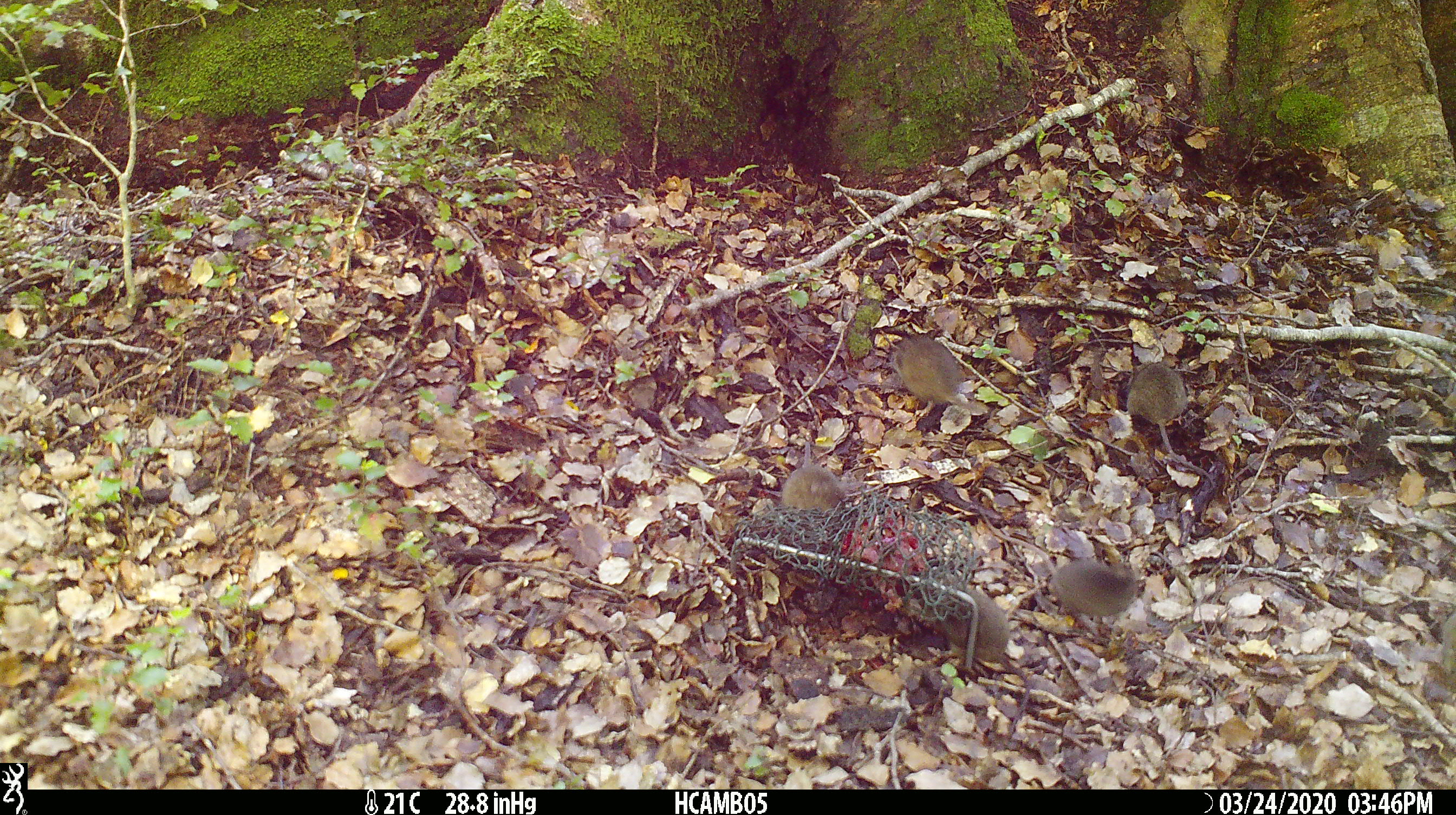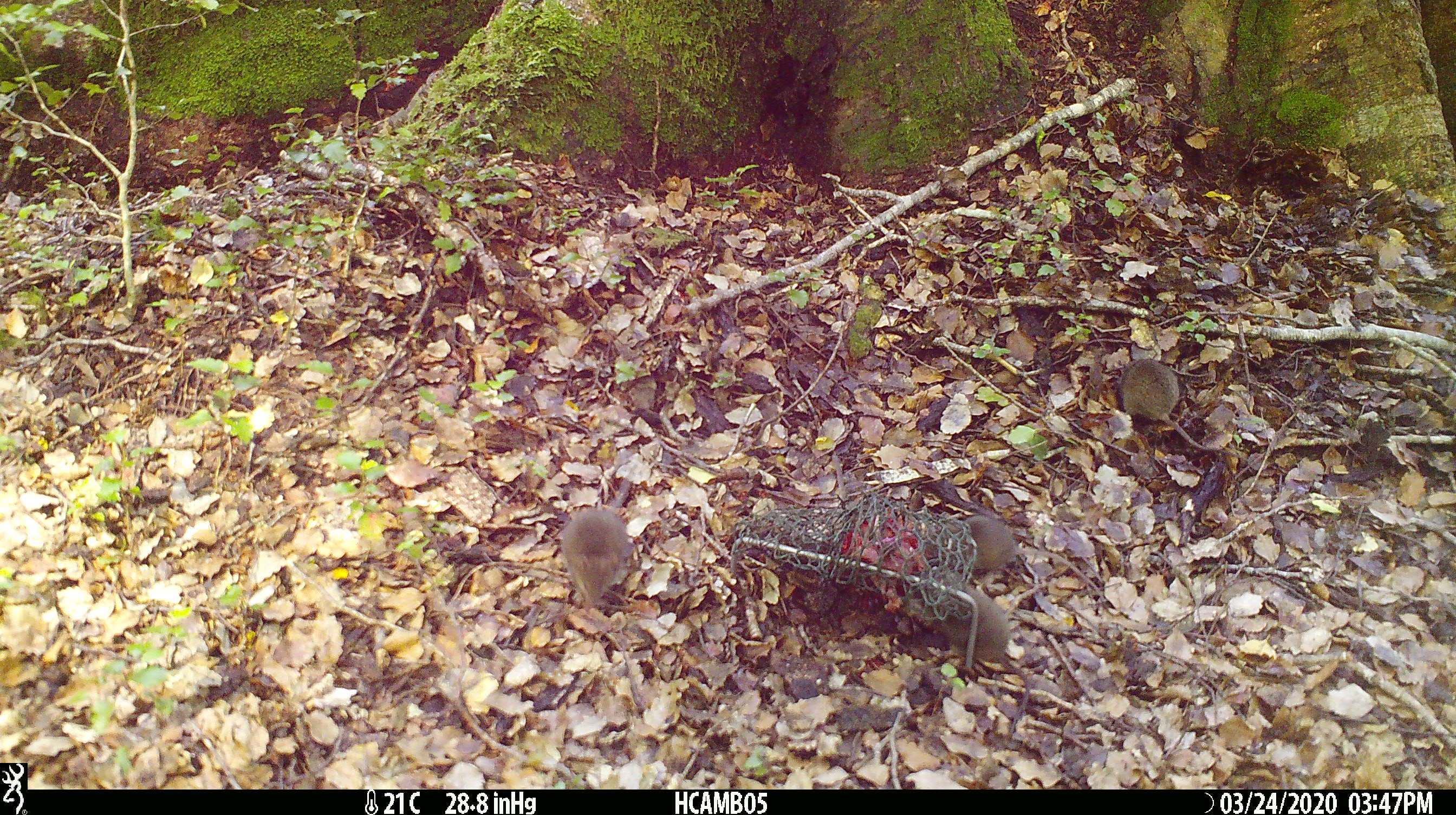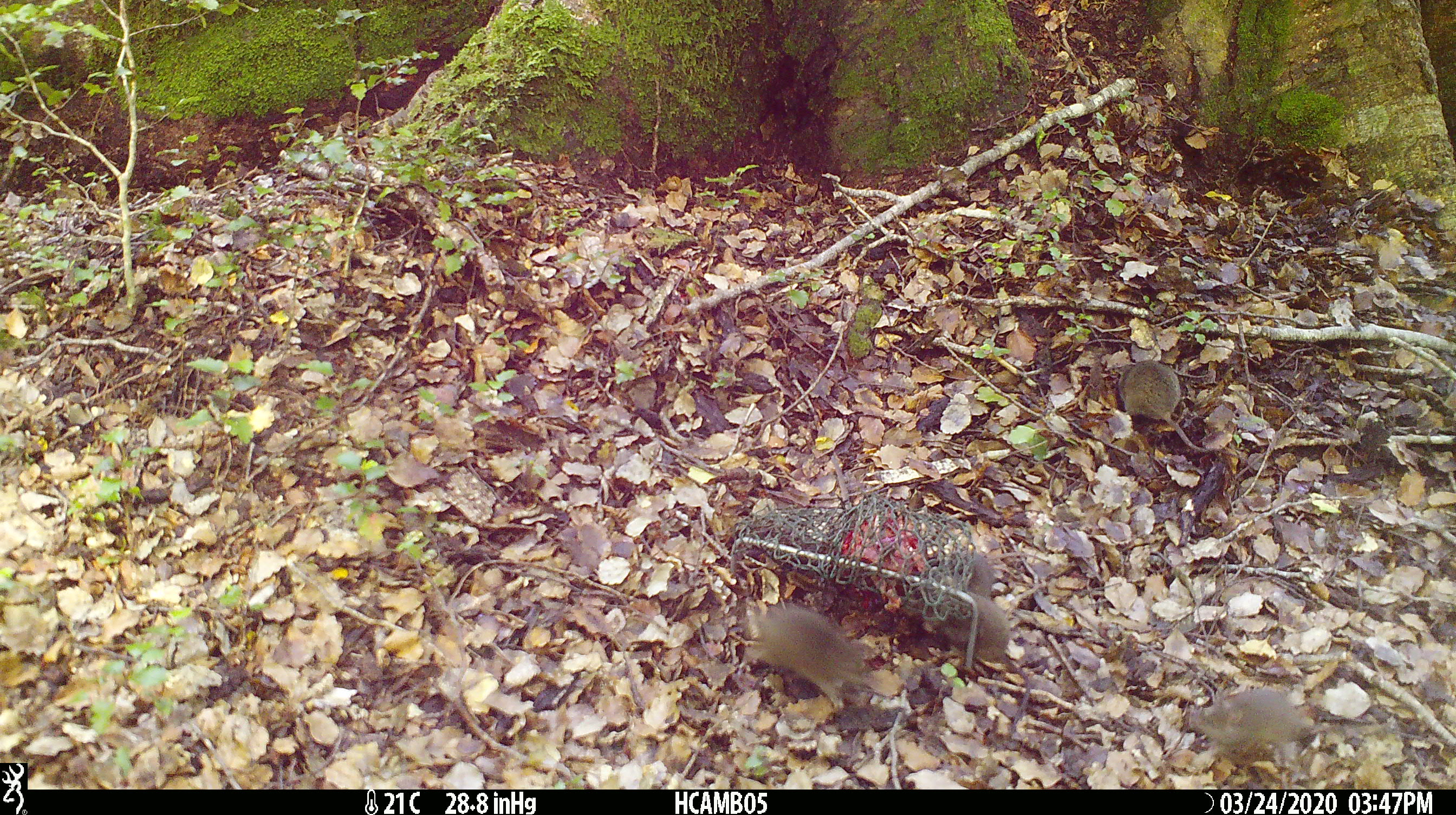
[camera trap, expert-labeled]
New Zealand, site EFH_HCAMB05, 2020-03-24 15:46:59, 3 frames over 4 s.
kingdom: Animalia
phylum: Chordata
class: Mammalia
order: Rodentia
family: Muridae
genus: Mus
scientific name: Mus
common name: mouse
Mouse (Mus).